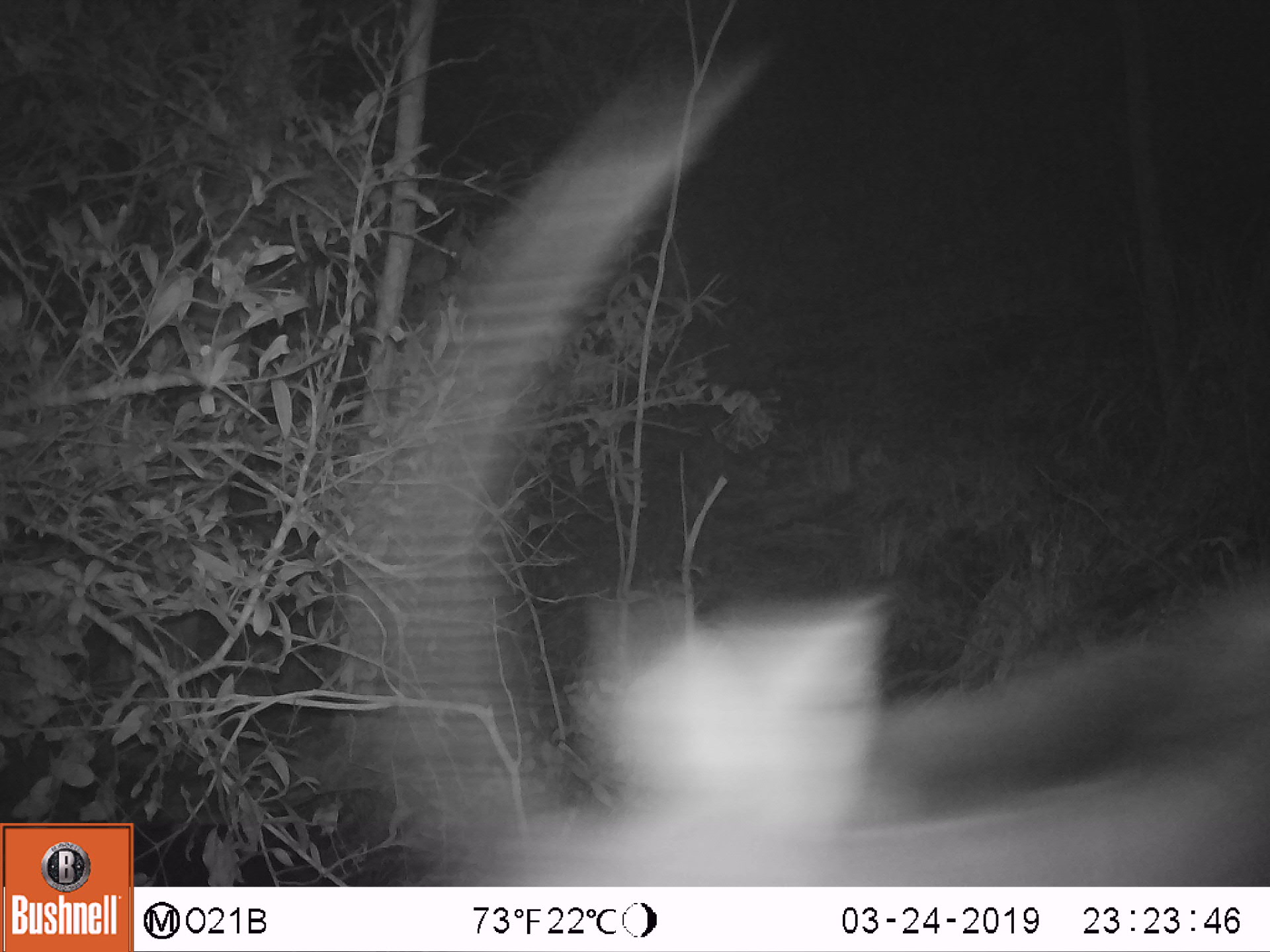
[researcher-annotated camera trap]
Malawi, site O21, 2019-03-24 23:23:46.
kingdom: Animalia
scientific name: Animalia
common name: other animal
Other animal (Animalia), count 1.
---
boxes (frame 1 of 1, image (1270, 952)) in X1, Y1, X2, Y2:
other animal: 327, 161, 1266, 884